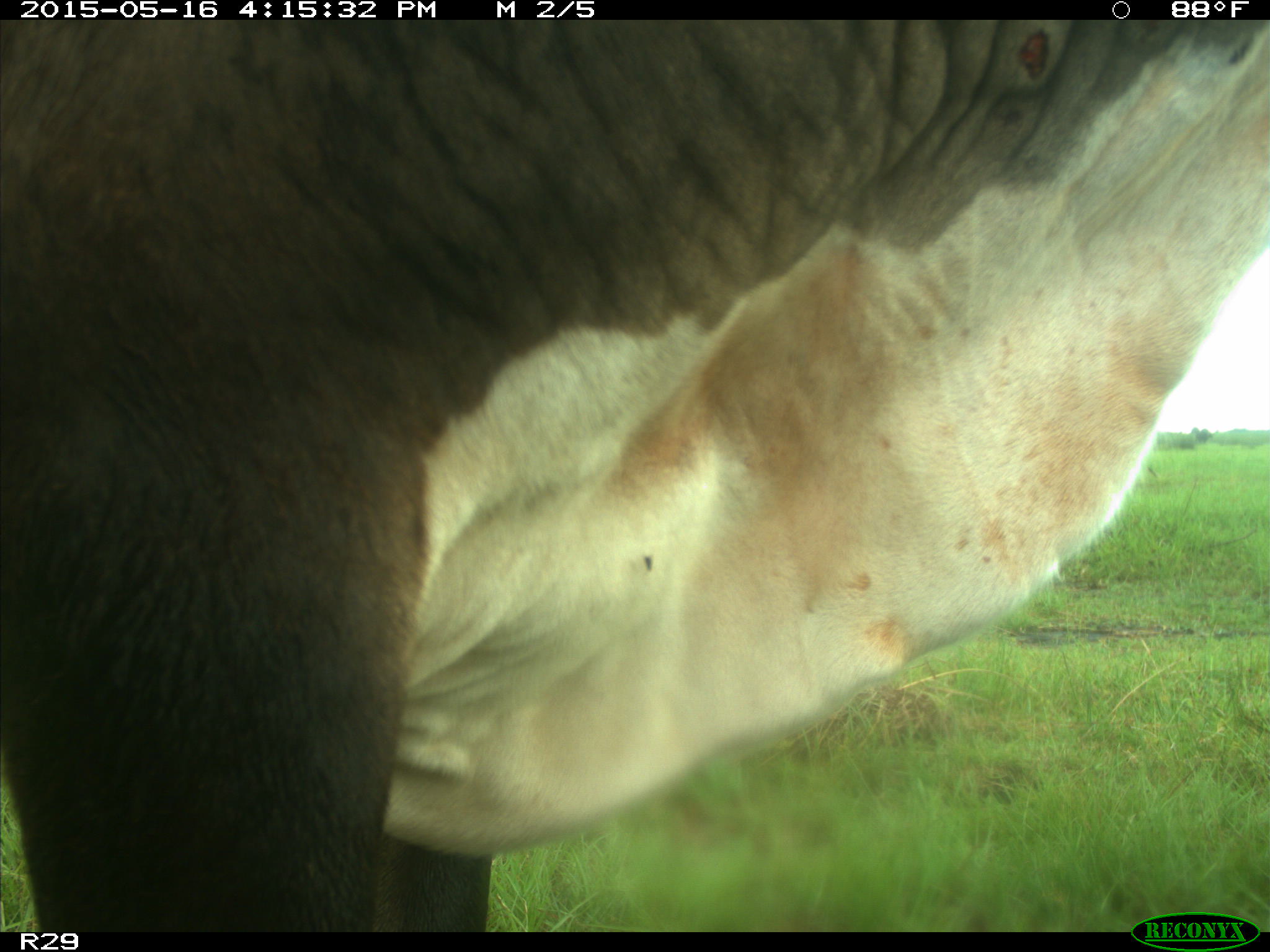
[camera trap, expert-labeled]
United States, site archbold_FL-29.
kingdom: Animalia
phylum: Chordata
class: Mammalia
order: Artiodactyla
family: Bovidae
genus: Bos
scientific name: Bos taurus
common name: domestic cow